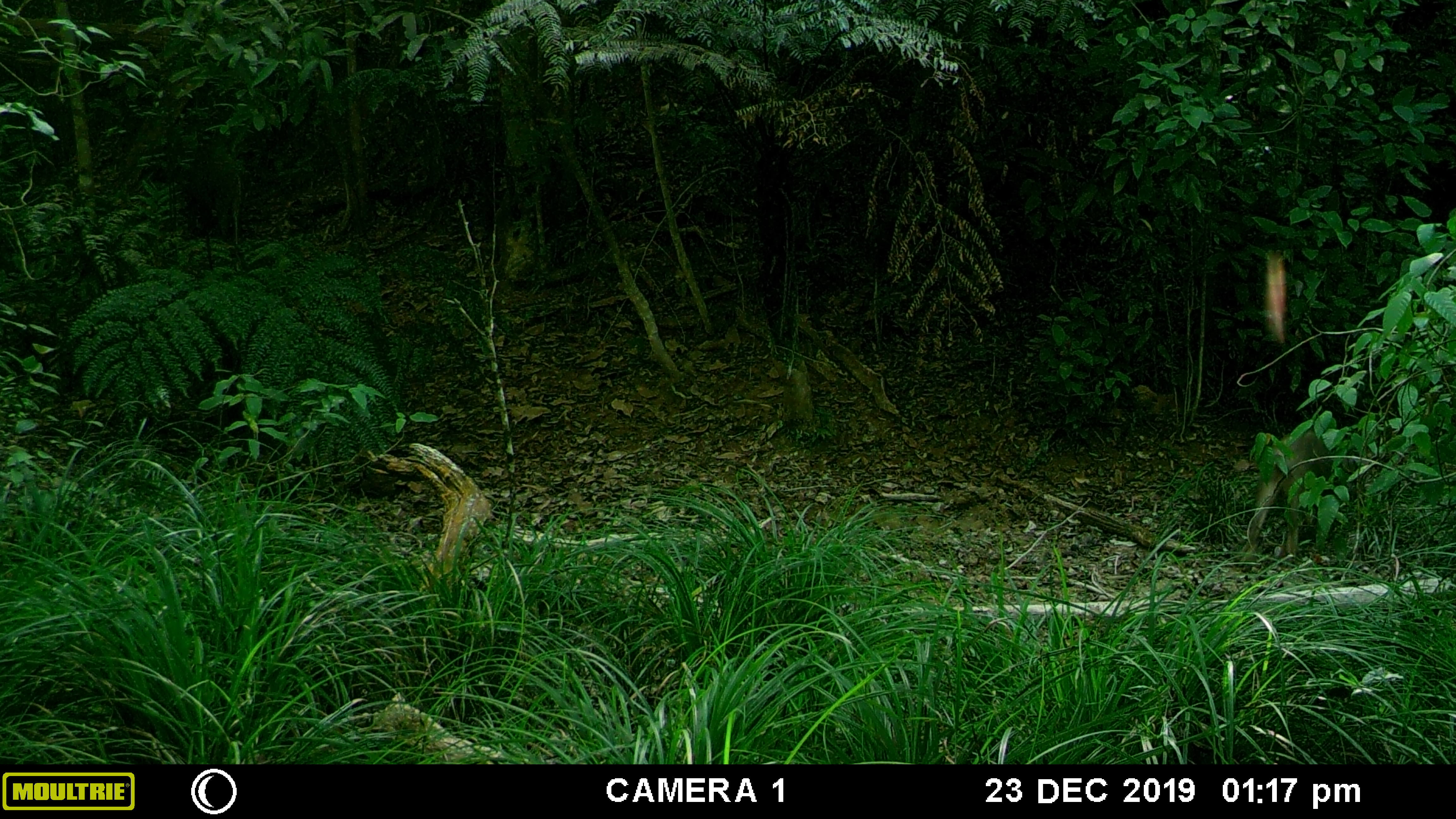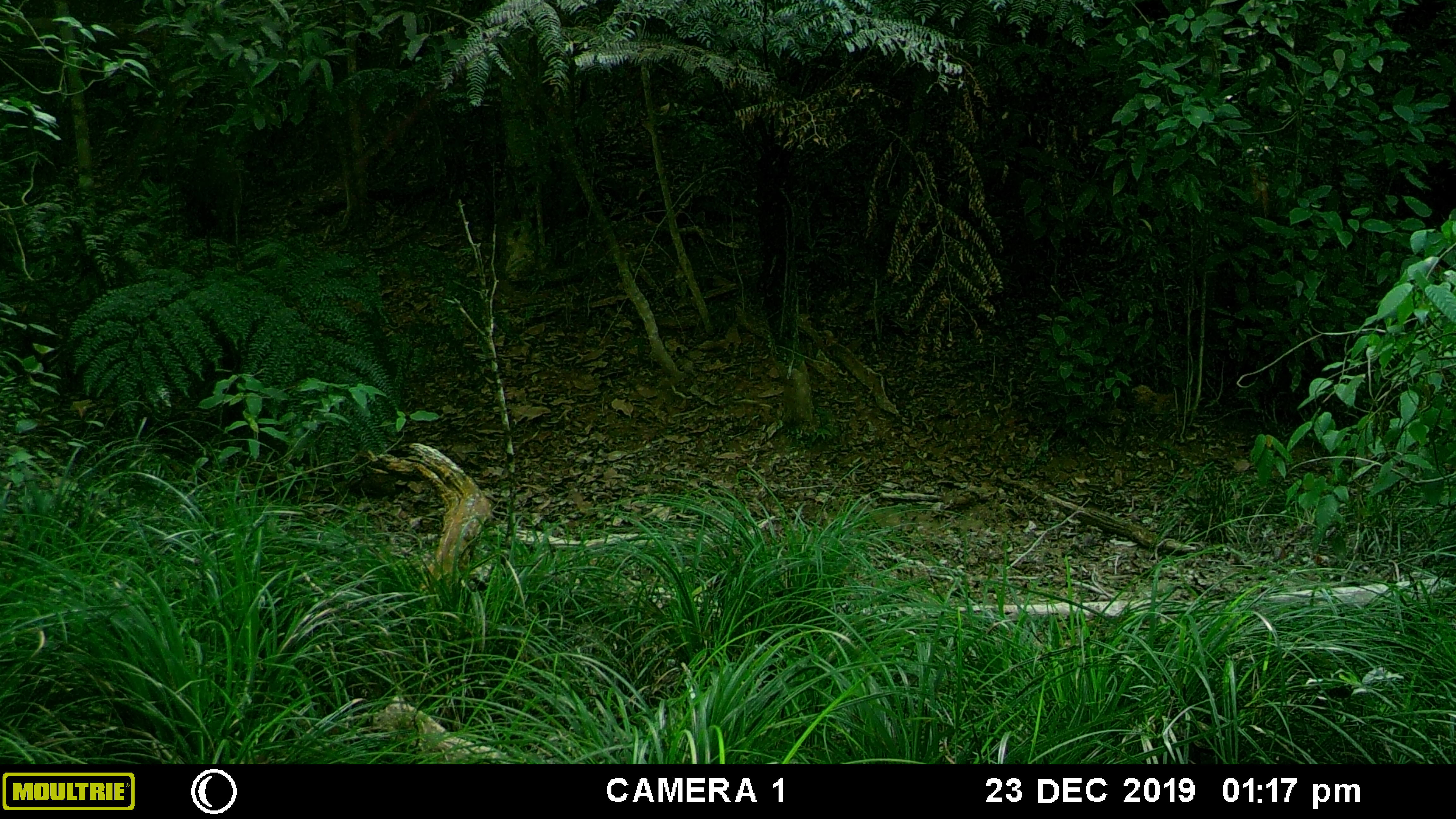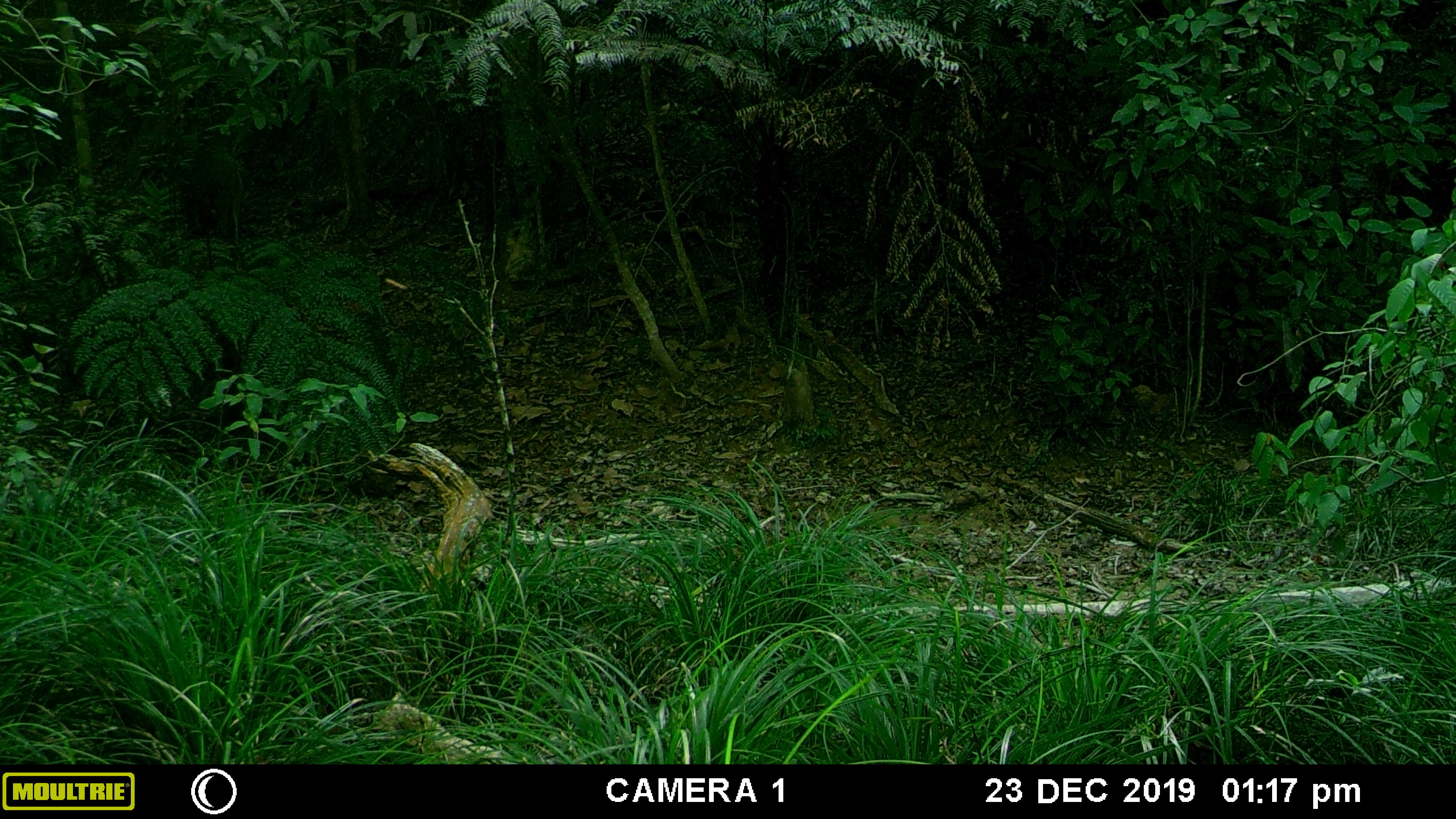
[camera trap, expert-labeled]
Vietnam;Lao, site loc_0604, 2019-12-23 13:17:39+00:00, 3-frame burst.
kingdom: Animalia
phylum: Chordata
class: Mammalia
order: Artiodactyla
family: Suidae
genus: Sus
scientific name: Sus scrofa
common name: eurasian wild pig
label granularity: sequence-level